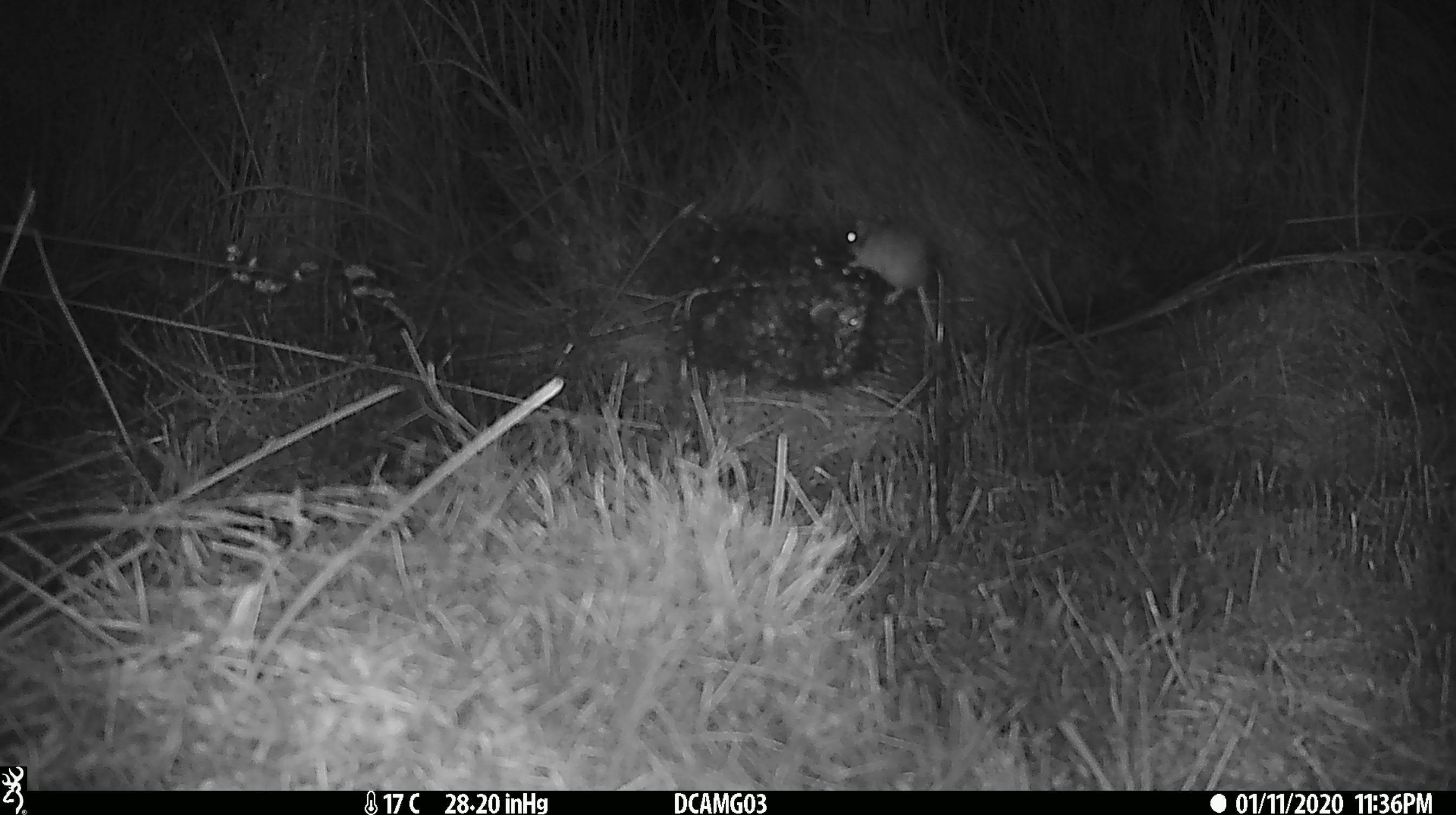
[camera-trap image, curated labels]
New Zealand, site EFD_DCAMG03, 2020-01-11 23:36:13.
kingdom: Animalia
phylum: Chordata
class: Mammalia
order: Rodentia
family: Muridae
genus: Mus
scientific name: Mus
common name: mouse